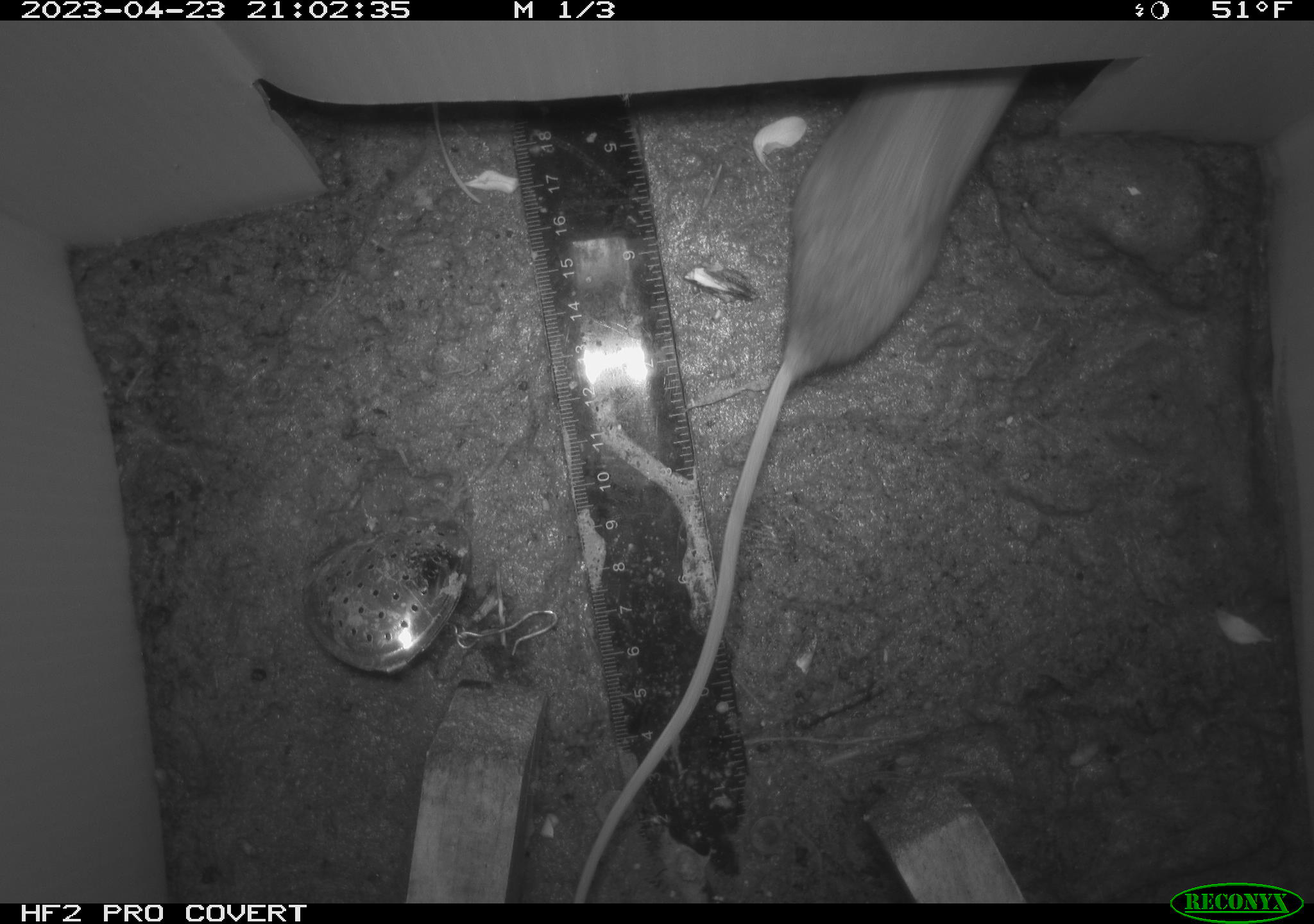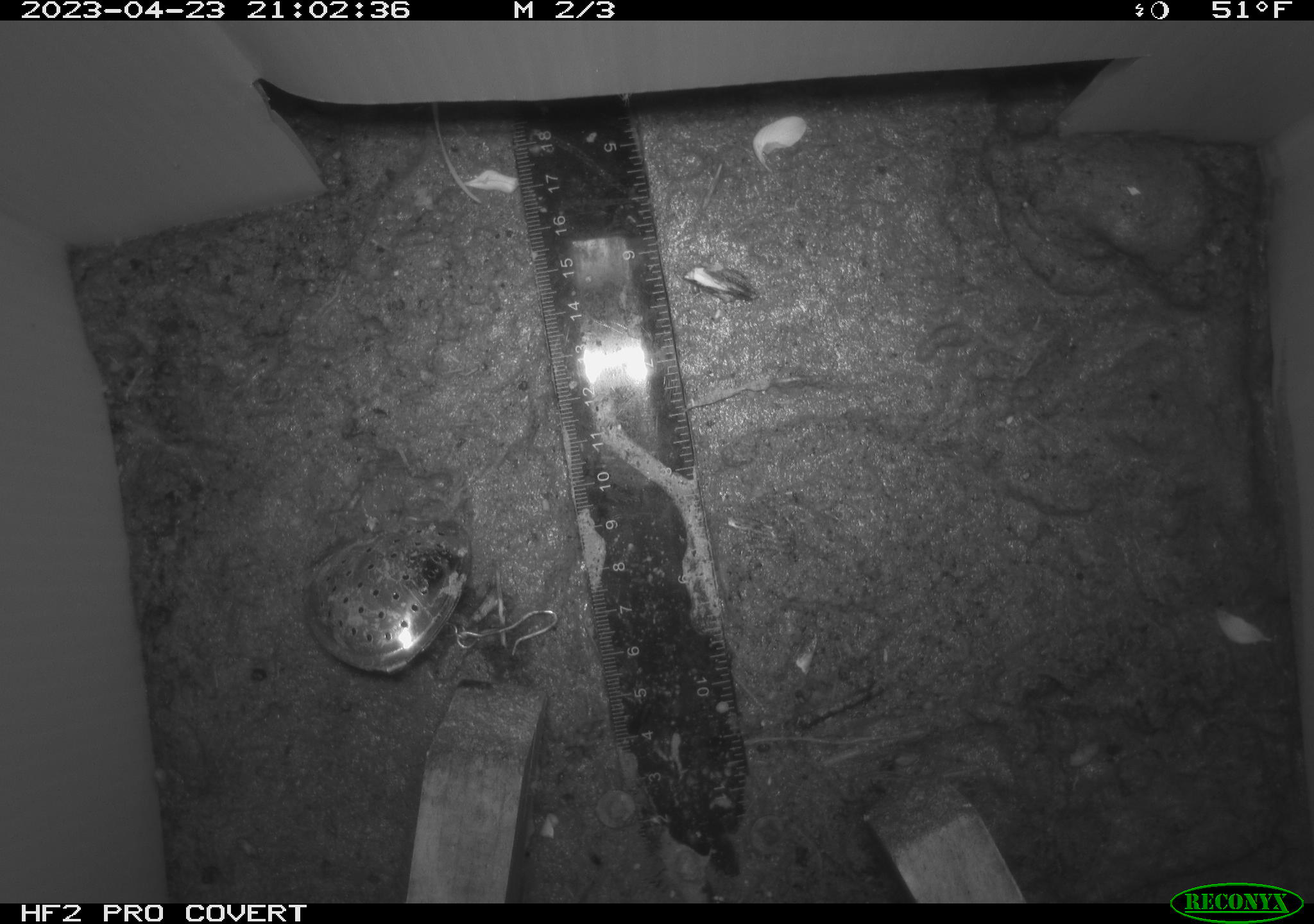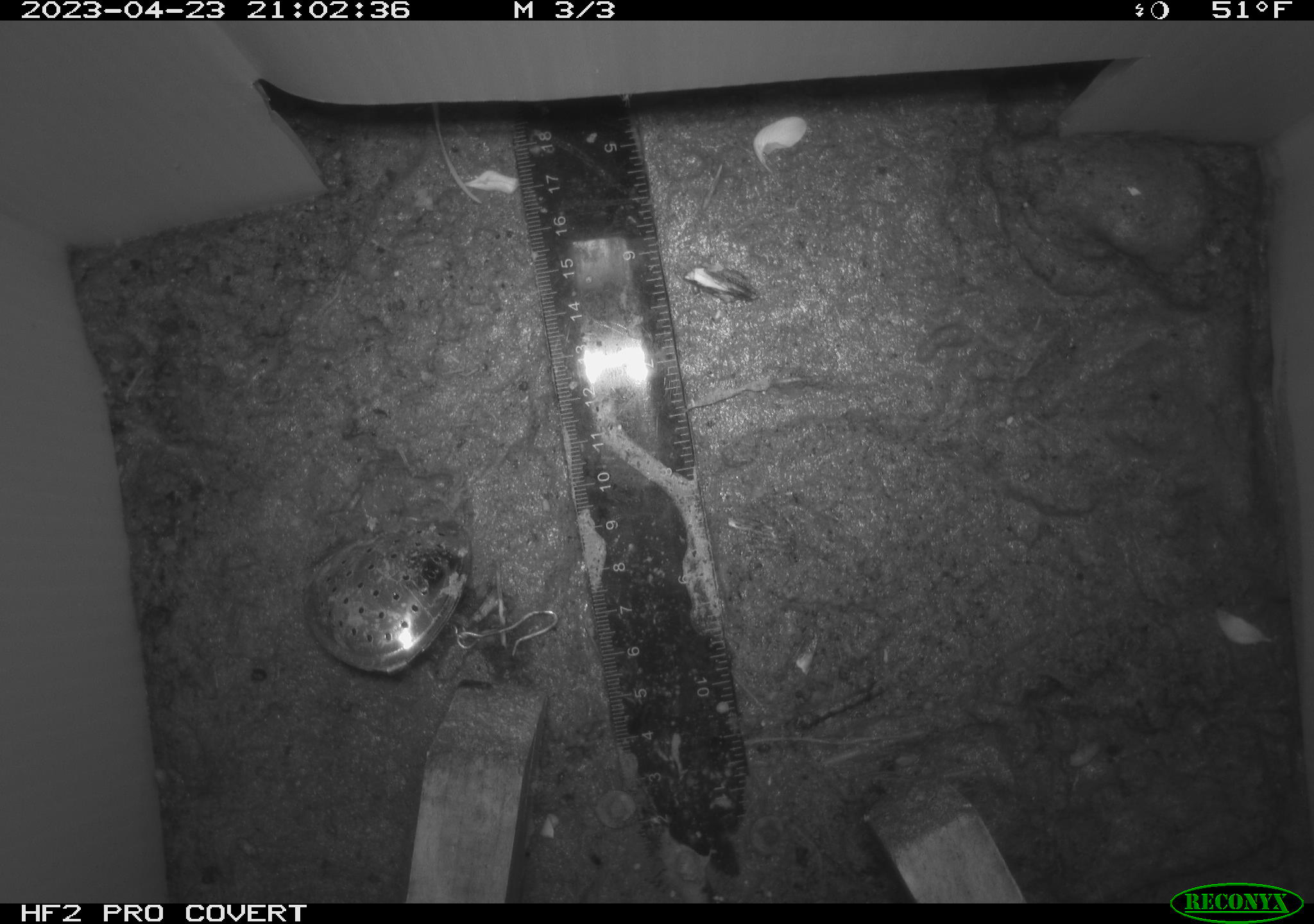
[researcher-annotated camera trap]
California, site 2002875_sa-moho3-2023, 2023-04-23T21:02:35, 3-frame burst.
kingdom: Animalia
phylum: Chordata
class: Mammalia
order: Rodentia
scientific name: Rodentia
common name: mouse species